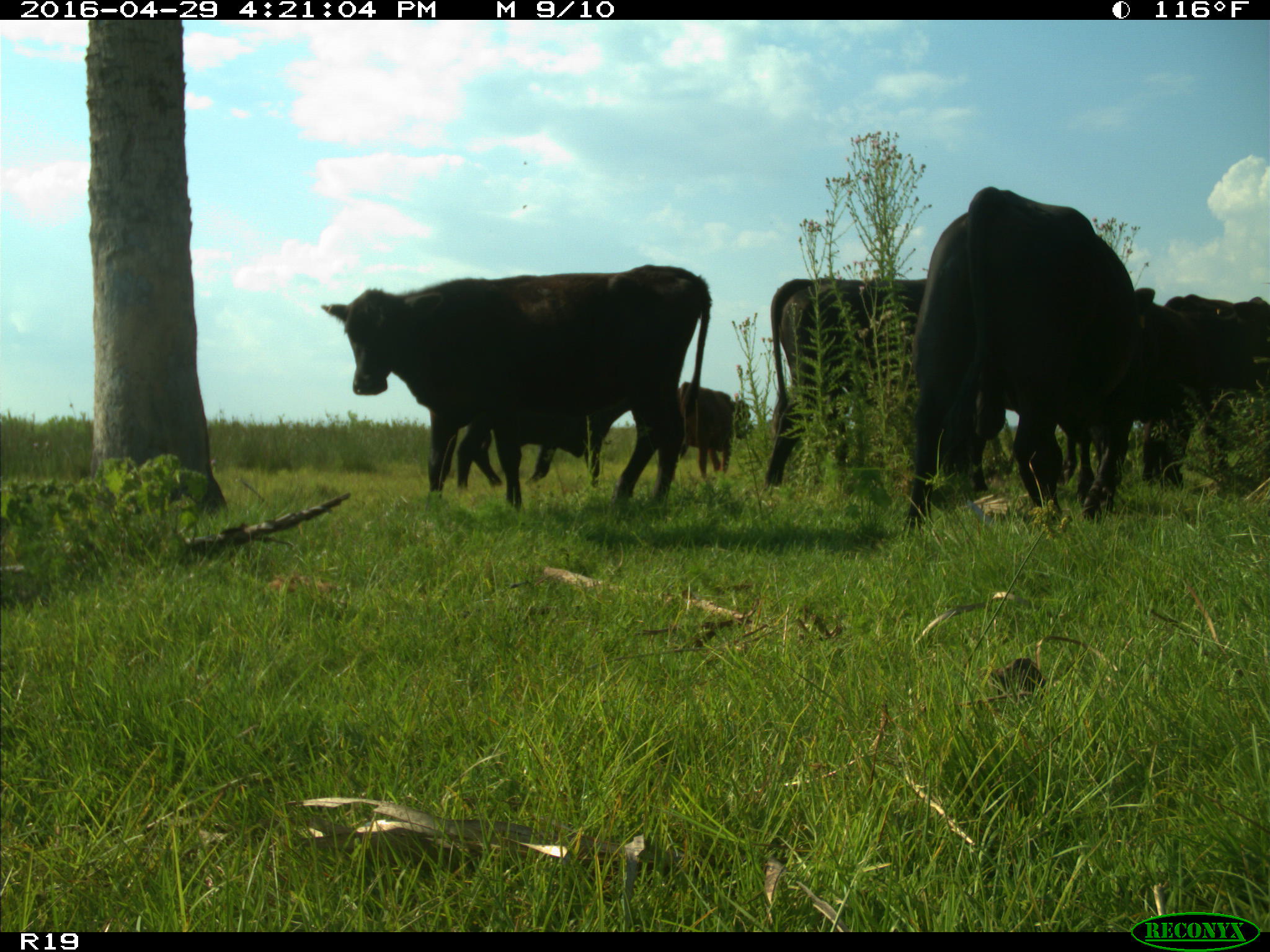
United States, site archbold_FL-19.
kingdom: Animalia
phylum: Chordata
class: Mammalia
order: Artiodactyla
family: Bovidae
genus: Bos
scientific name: Bos taurus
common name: domestic cow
Bos taurus (domestic cow).